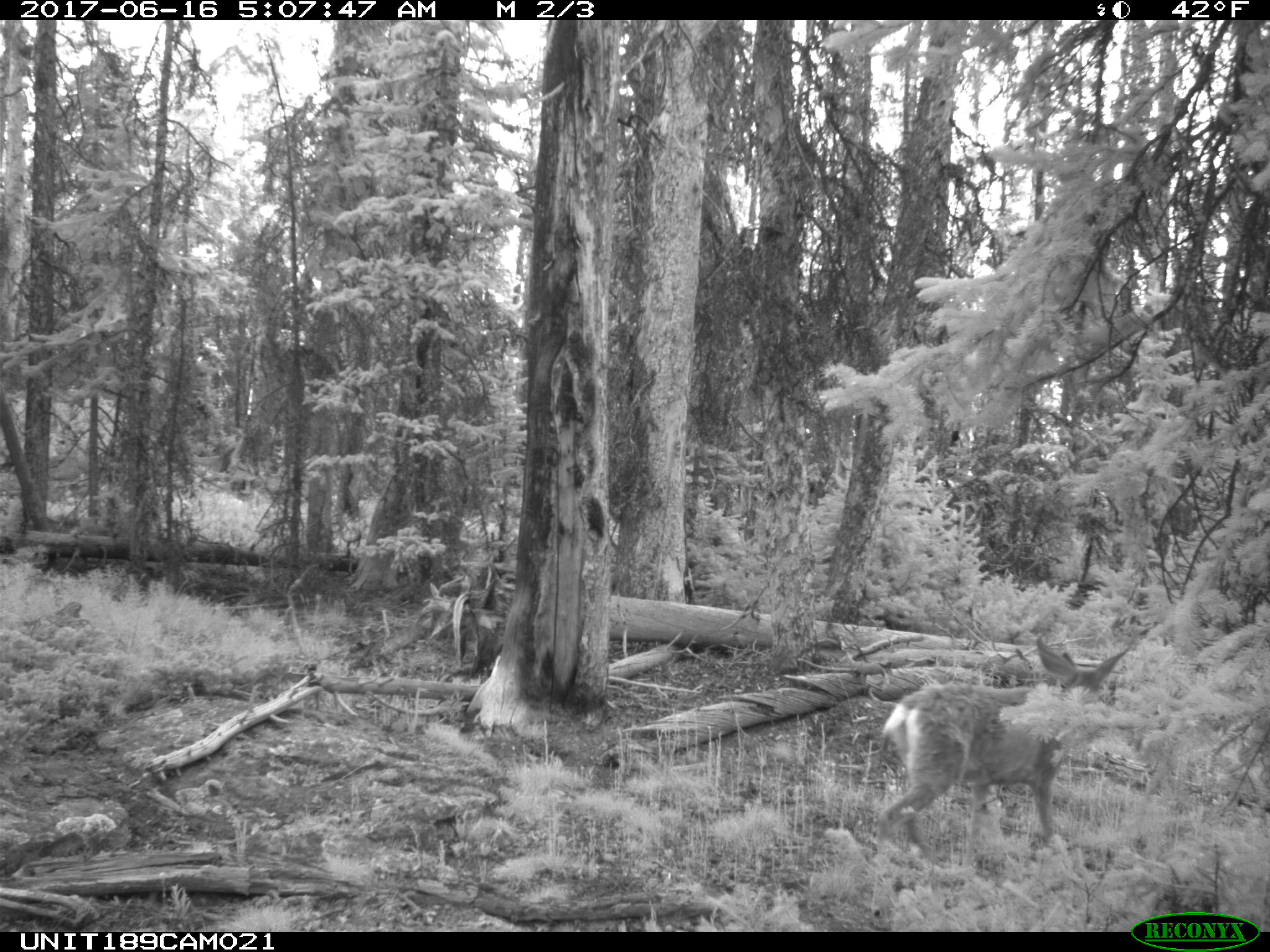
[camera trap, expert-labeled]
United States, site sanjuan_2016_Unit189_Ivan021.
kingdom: Animalia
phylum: Chordata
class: Mammalia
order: Artiodactyla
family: Cervidae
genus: Odocoileus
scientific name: Odocoileus hemionus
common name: mule deer